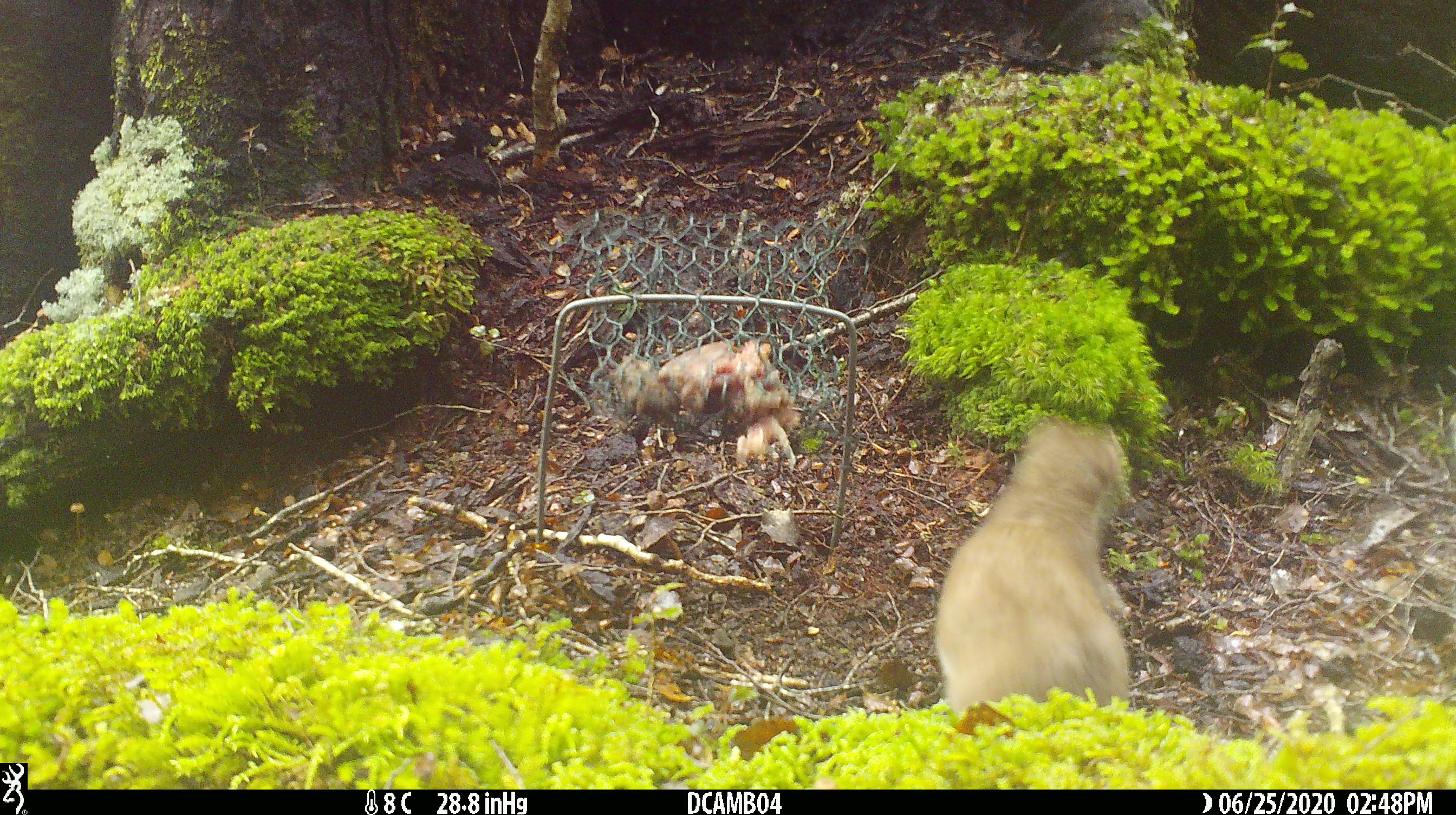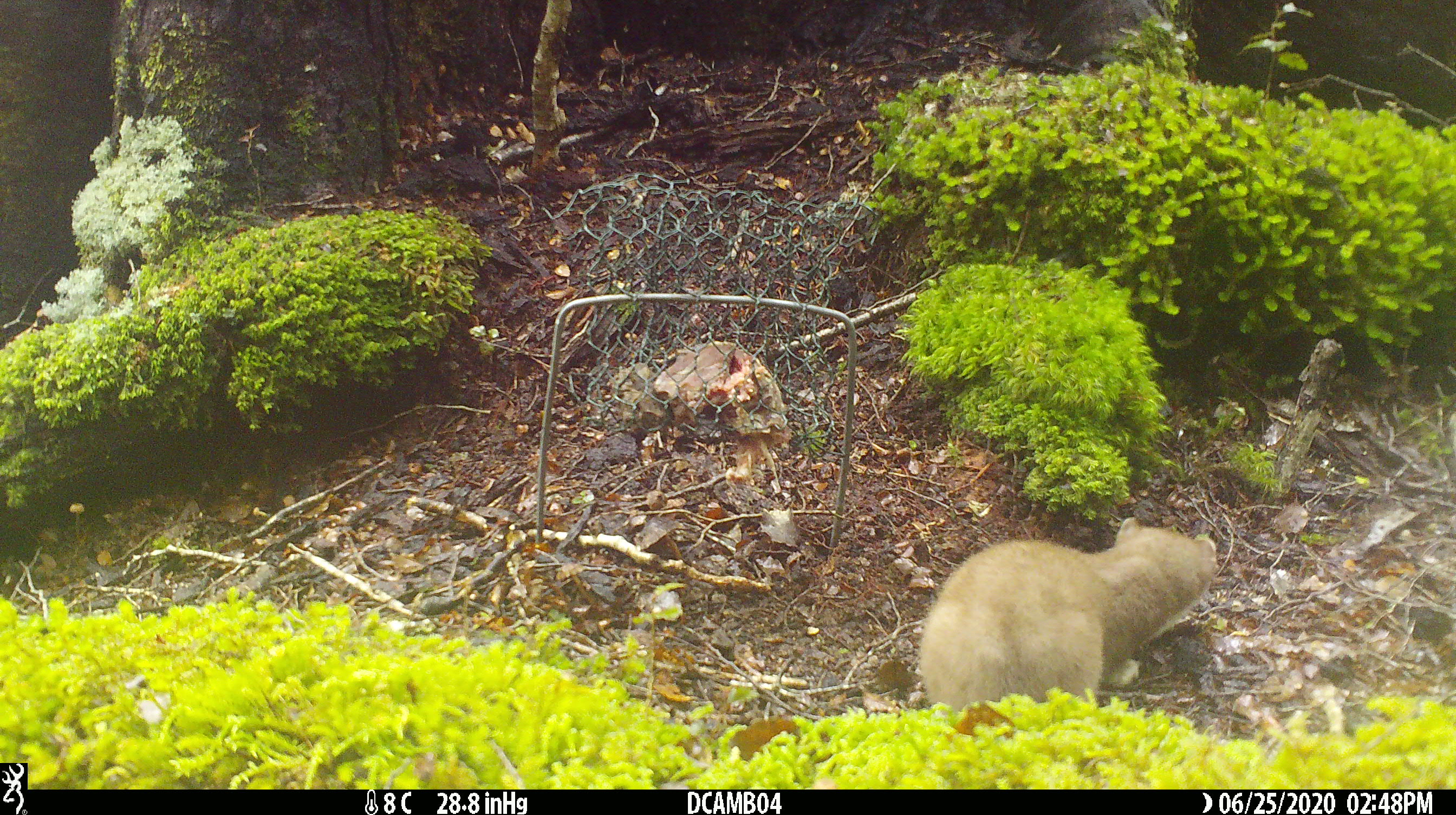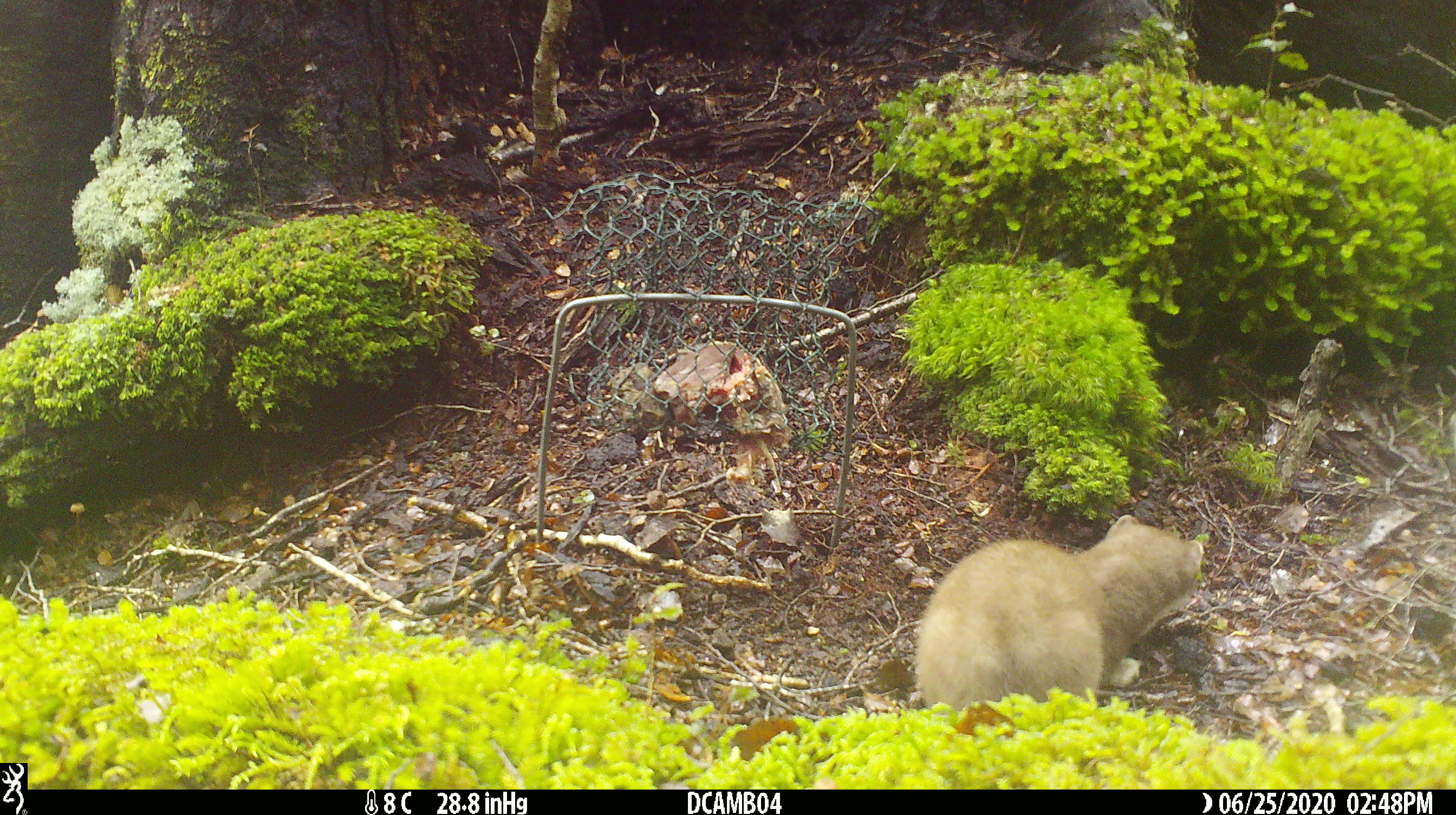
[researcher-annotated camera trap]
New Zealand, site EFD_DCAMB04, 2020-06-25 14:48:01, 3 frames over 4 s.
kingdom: Animalia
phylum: Chordata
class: Mammalia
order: Carnivora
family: Mustelidae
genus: Mustela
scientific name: Mustela erminea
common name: stoat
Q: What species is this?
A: Stoat (Mustela erminea).